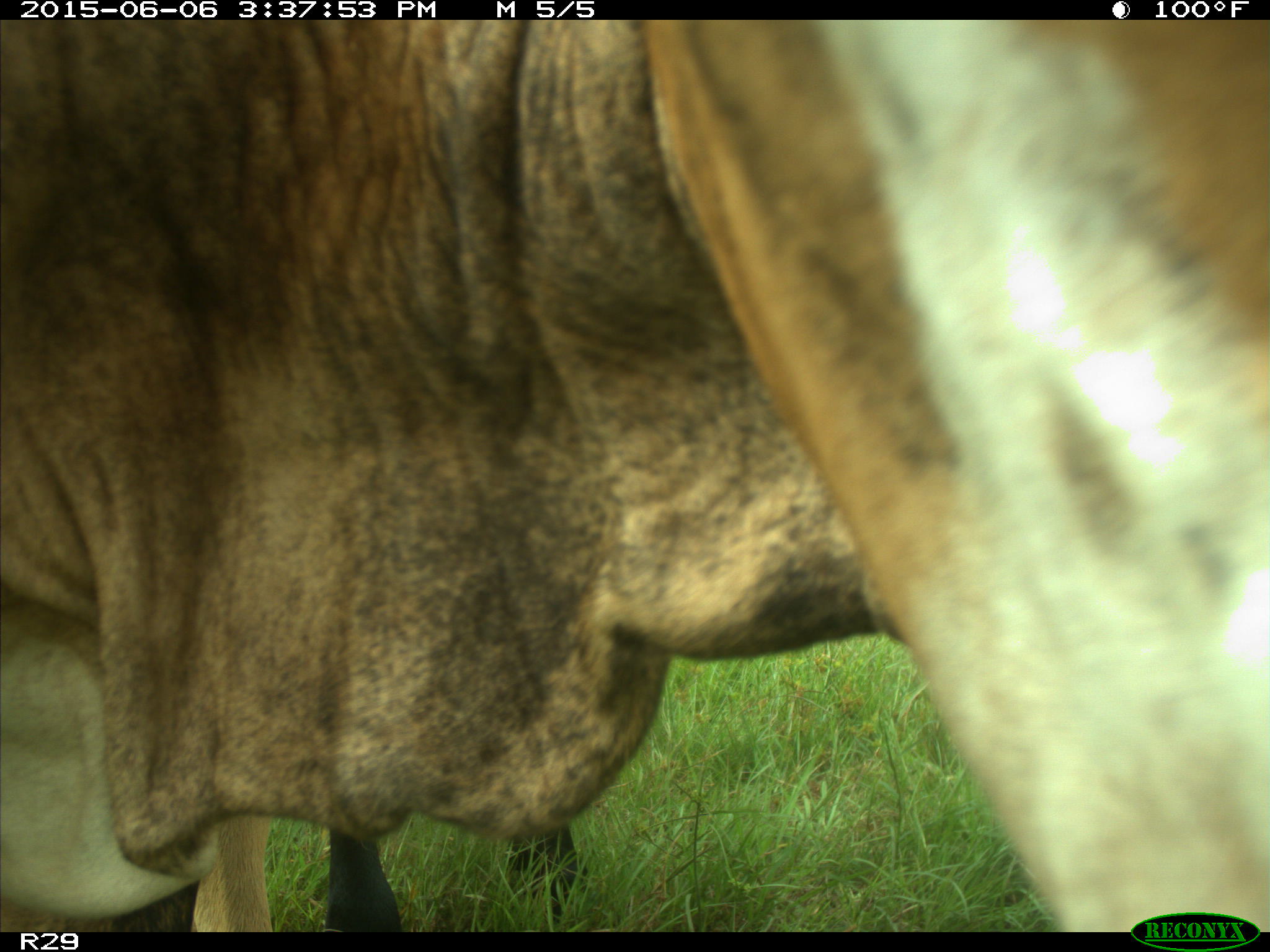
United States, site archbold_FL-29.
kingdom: Animalia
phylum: Chordata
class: Mammalia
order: Artiodactyla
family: Bovidae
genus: Bos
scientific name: Bos taurus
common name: domestic cow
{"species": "Bos taurus (domestic cow)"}